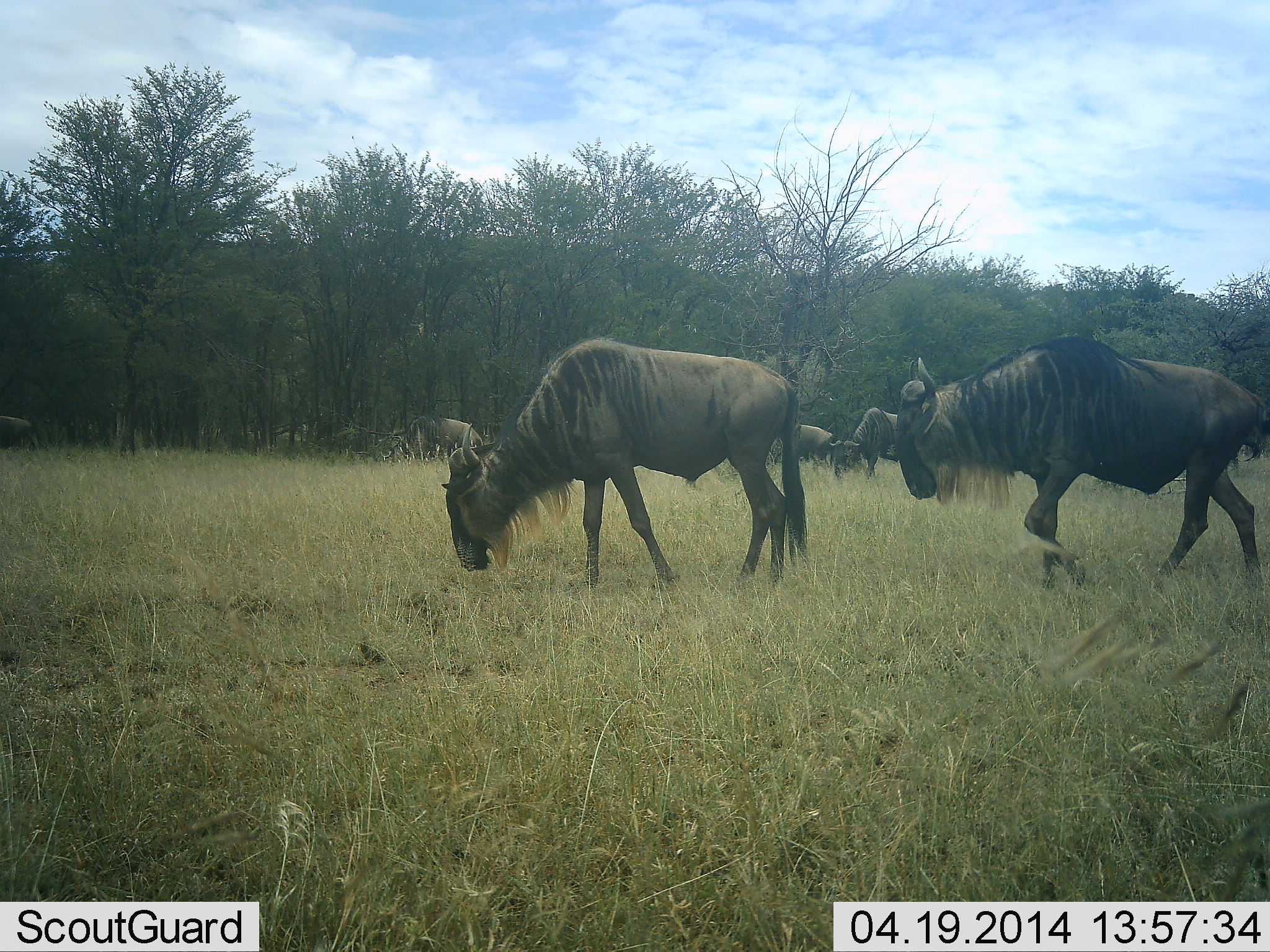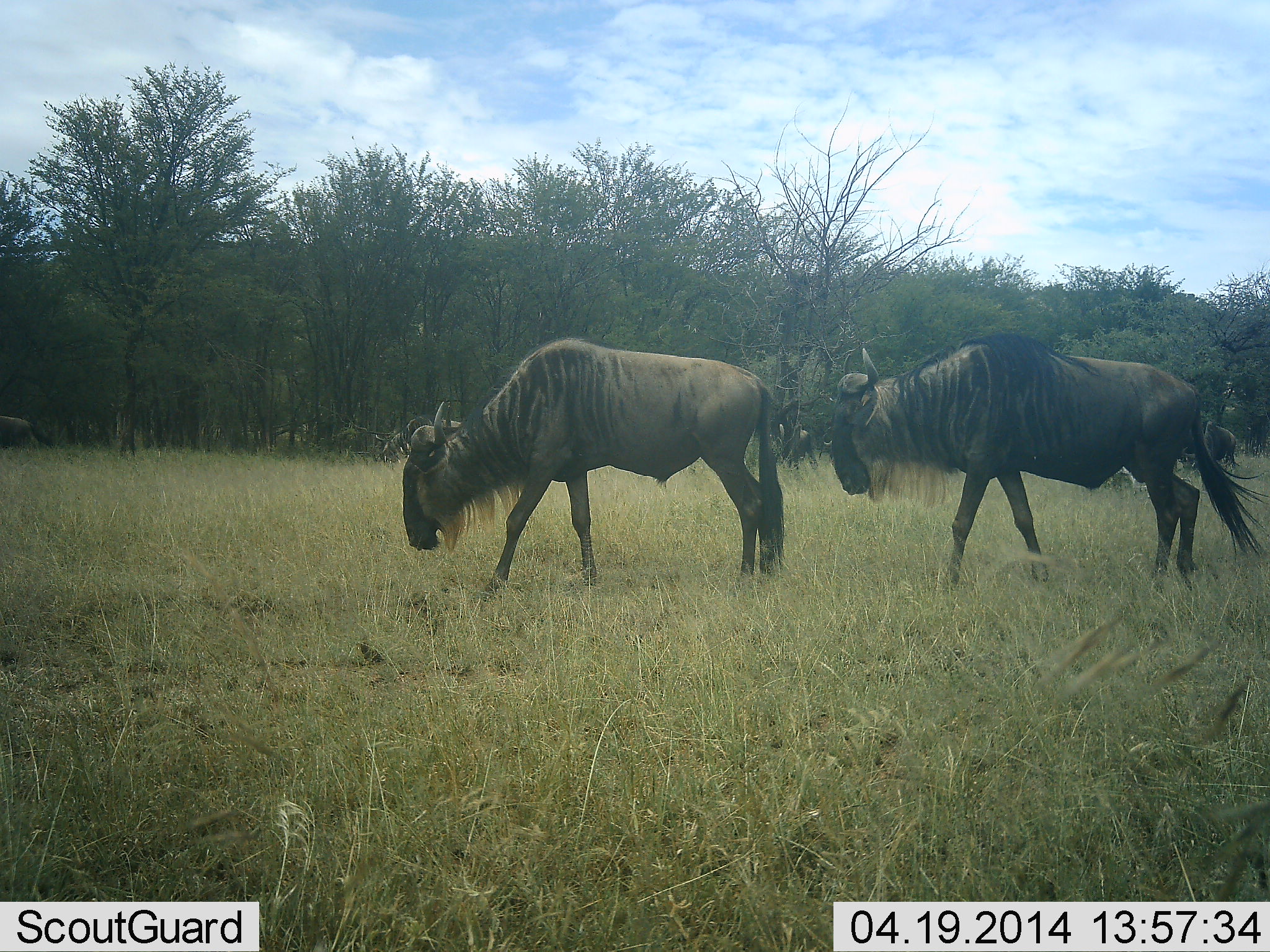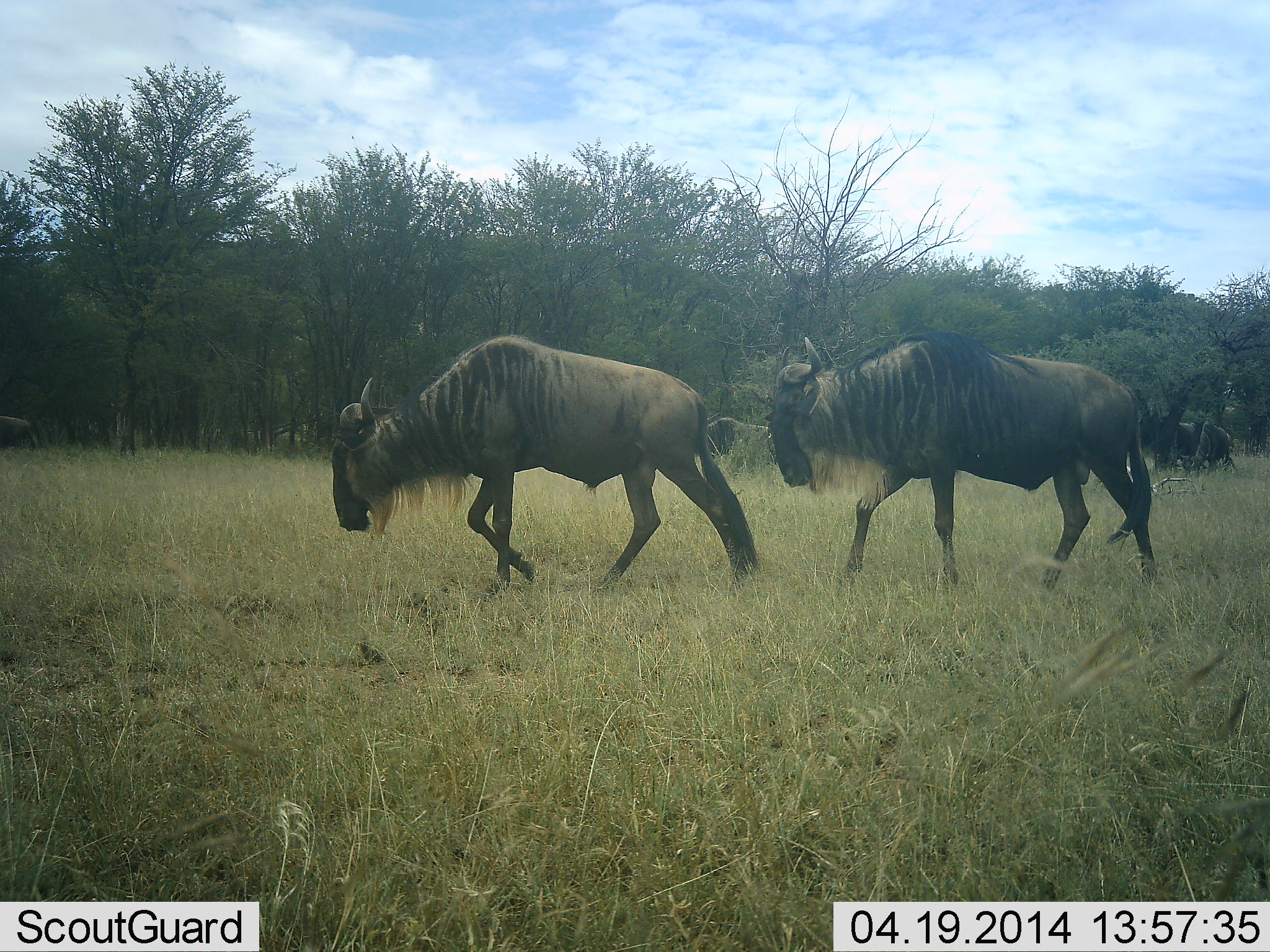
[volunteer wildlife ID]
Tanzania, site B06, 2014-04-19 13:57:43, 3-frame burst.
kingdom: Animalia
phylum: Chordata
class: Mammalia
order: Artiodactyla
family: Bovidae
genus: Connochaetes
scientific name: Connochaetes taurinus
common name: blue wildebeest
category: wildebeest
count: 7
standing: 10%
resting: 0%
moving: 100%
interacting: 0%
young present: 0%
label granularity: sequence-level